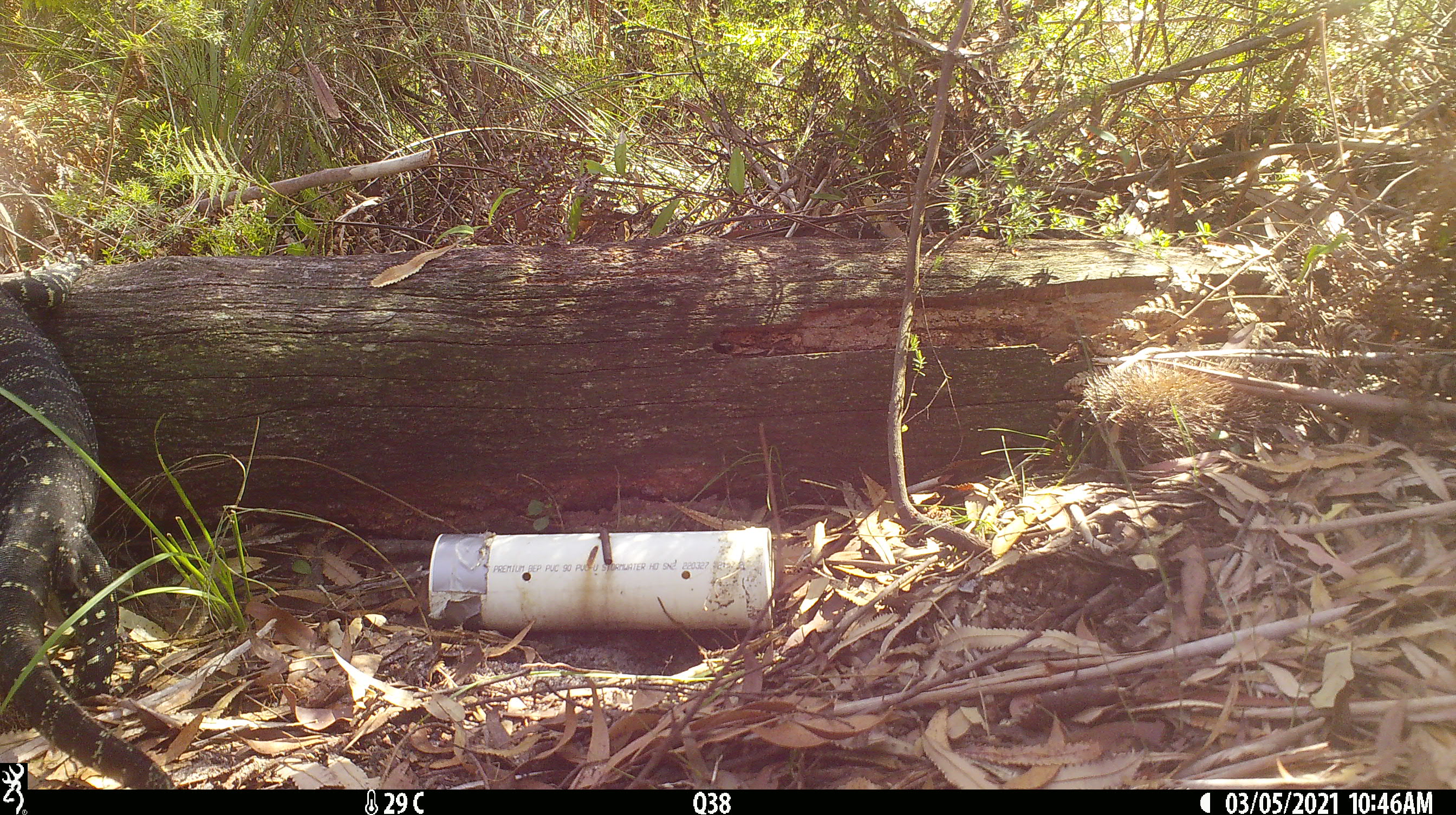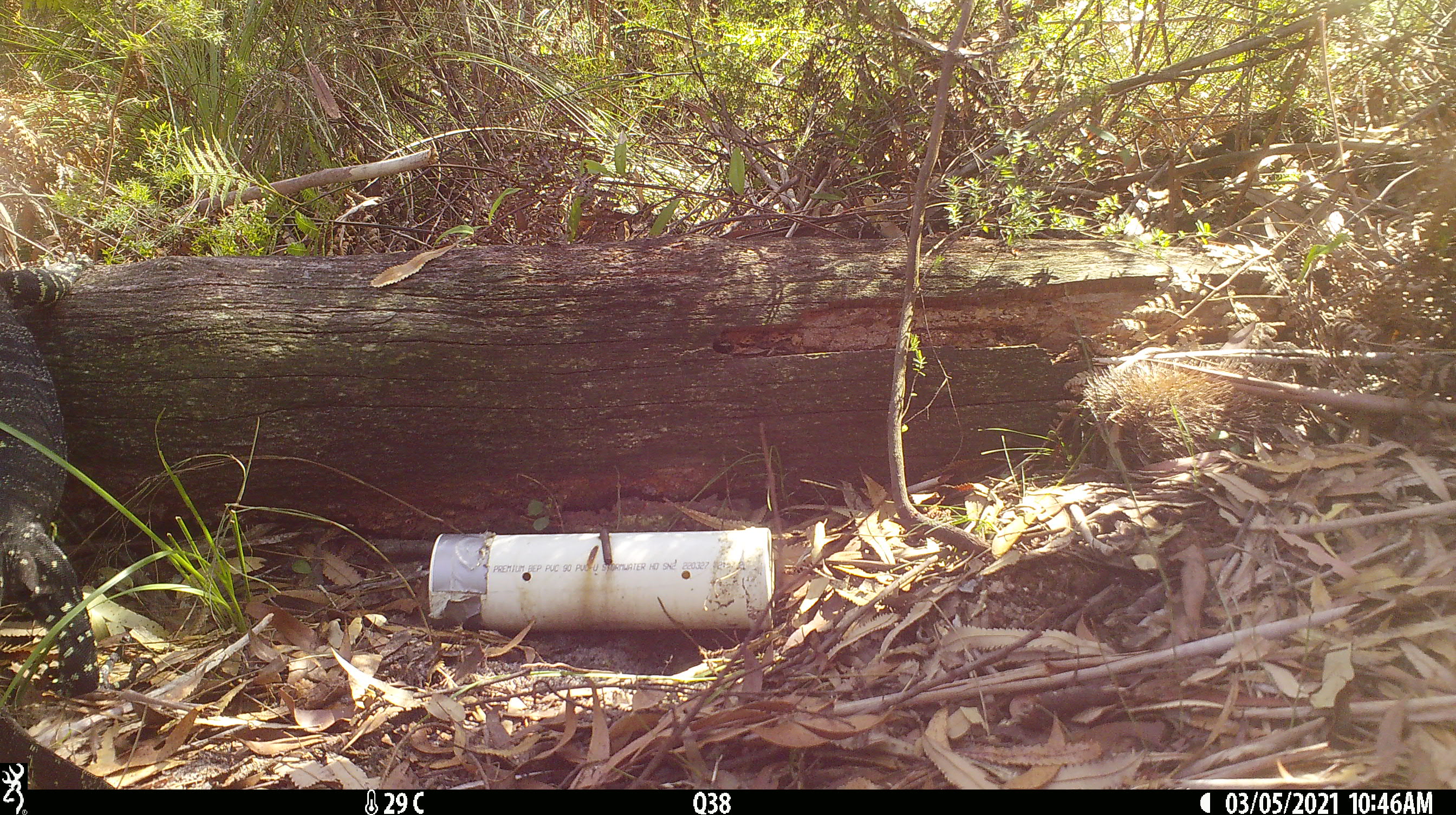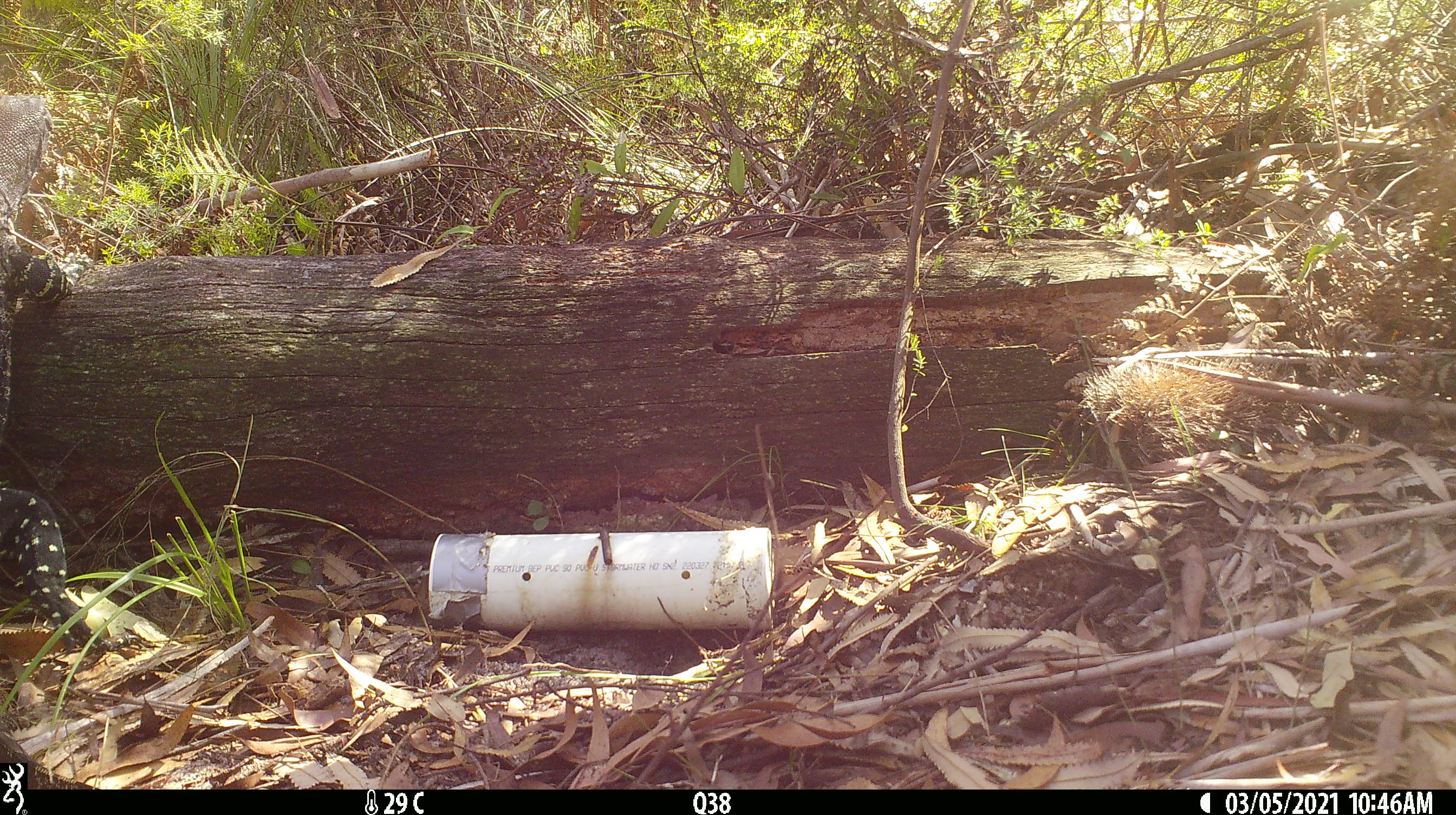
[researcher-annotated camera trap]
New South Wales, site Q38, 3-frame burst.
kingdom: Animalia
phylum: Chordata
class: Reptilia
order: Squamata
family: Varanidae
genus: Varanus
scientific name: Varanus varius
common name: lace monitor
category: goanna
Goanna (lace monitor) (Varanus varius).